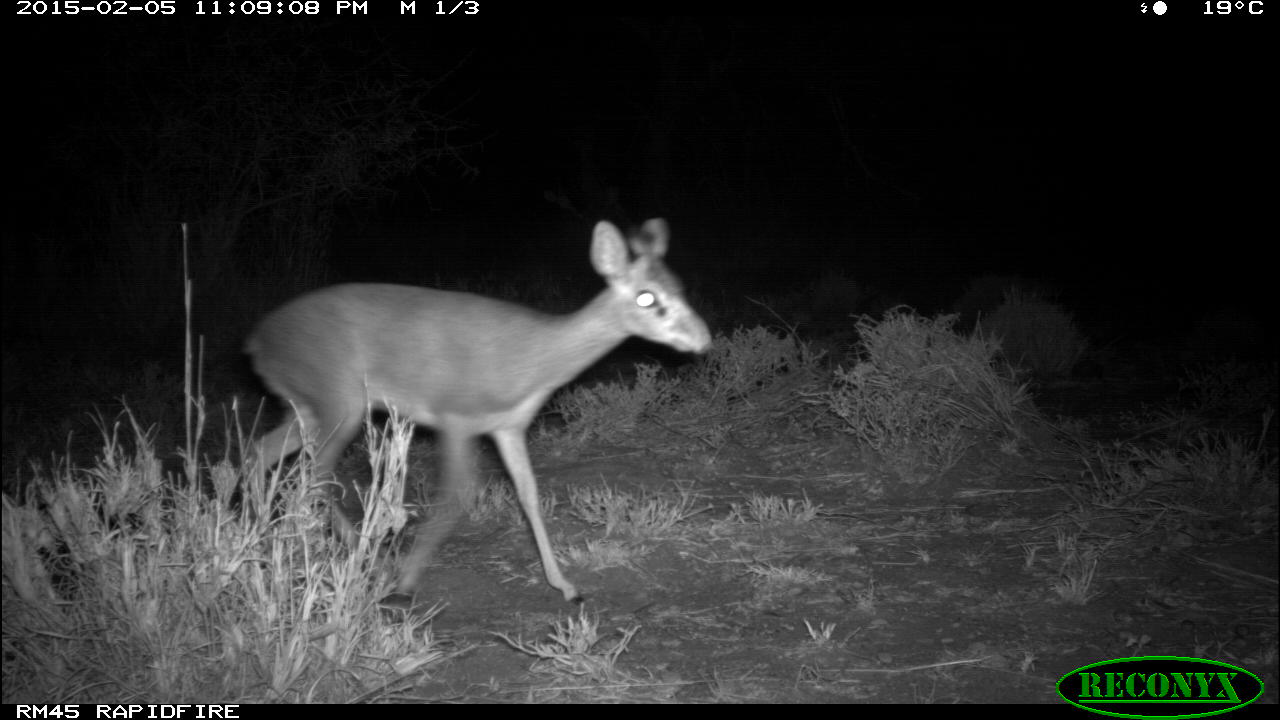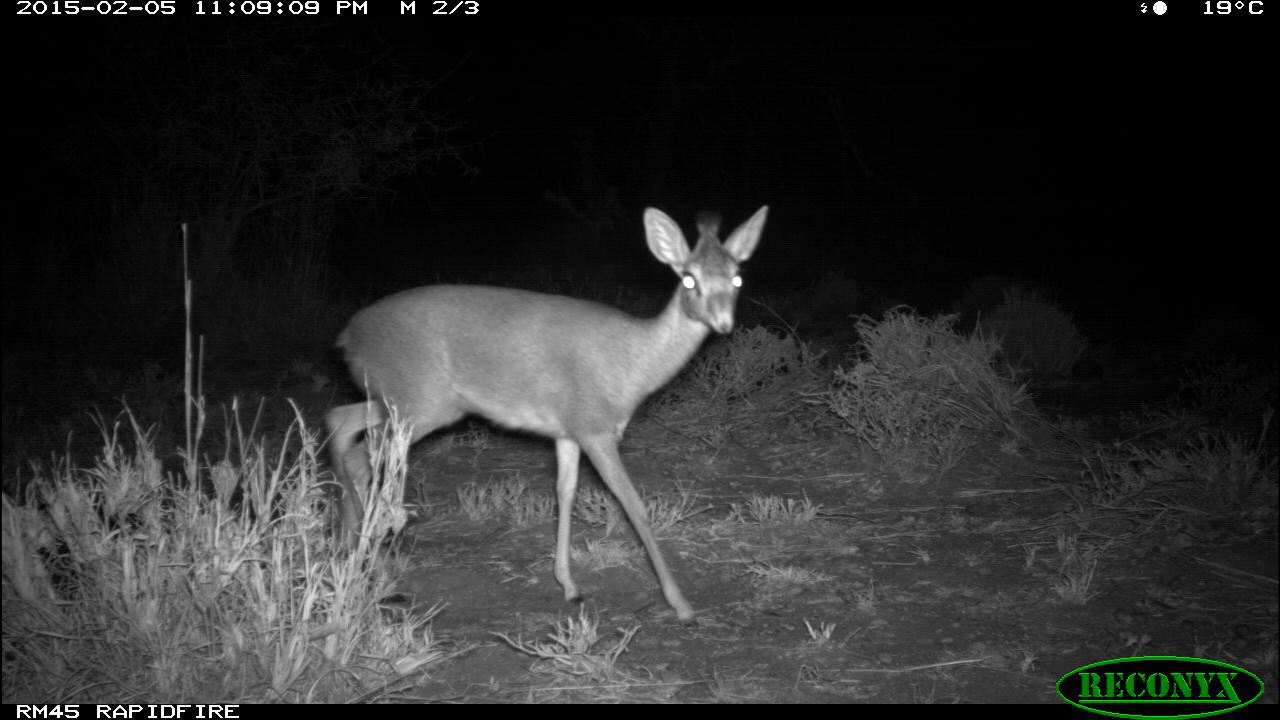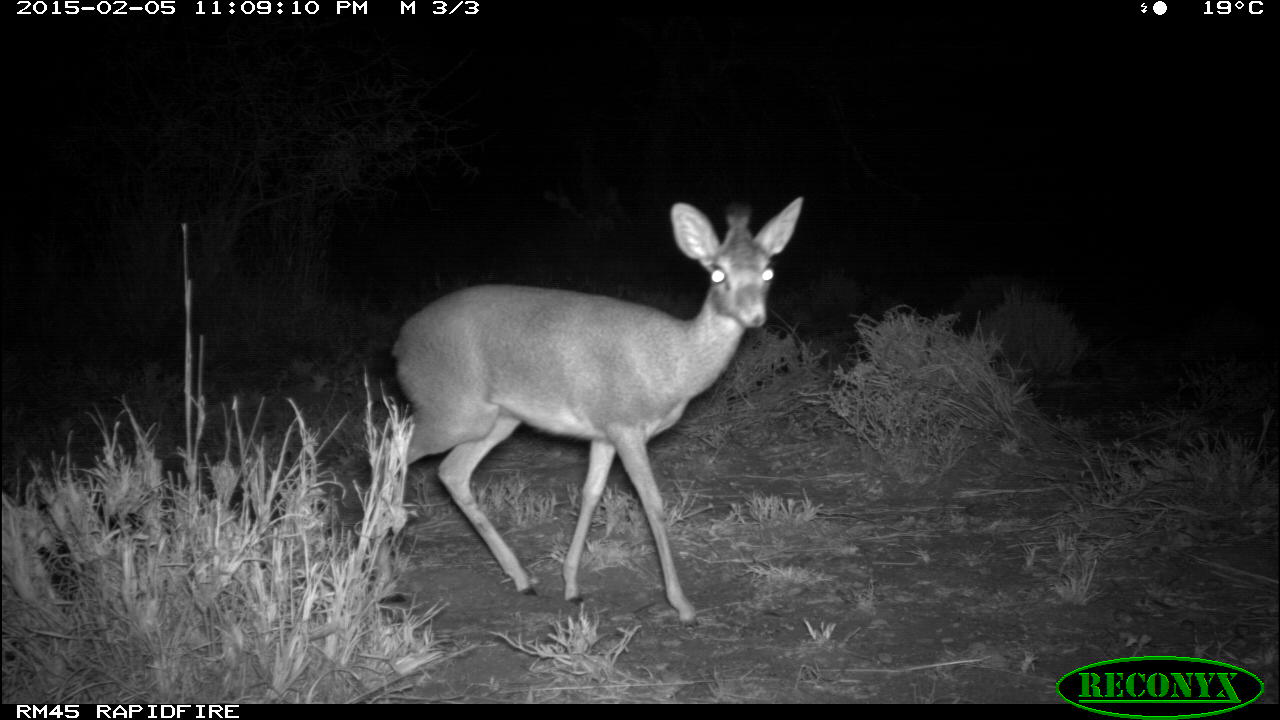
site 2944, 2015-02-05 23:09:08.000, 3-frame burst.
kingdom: Animalia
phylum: Chordata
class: Mammalia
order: Artiodactyla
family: Bovidae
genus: Madoqua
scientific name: Madoqua guentheri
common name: günther's dik-dik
Madoqua guentheri (günther's dik-dik), count 1.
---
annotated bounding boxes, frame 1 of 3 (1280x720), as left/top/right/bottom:
madoqua guentheri: 237/213/717/607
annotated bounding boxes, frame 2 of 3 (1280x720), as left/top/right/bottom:
madoqua guentheri: 322/205/768/626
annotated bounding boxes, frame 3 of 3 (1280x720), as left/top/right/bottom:
madoqua guentheri: 367/196/805/631